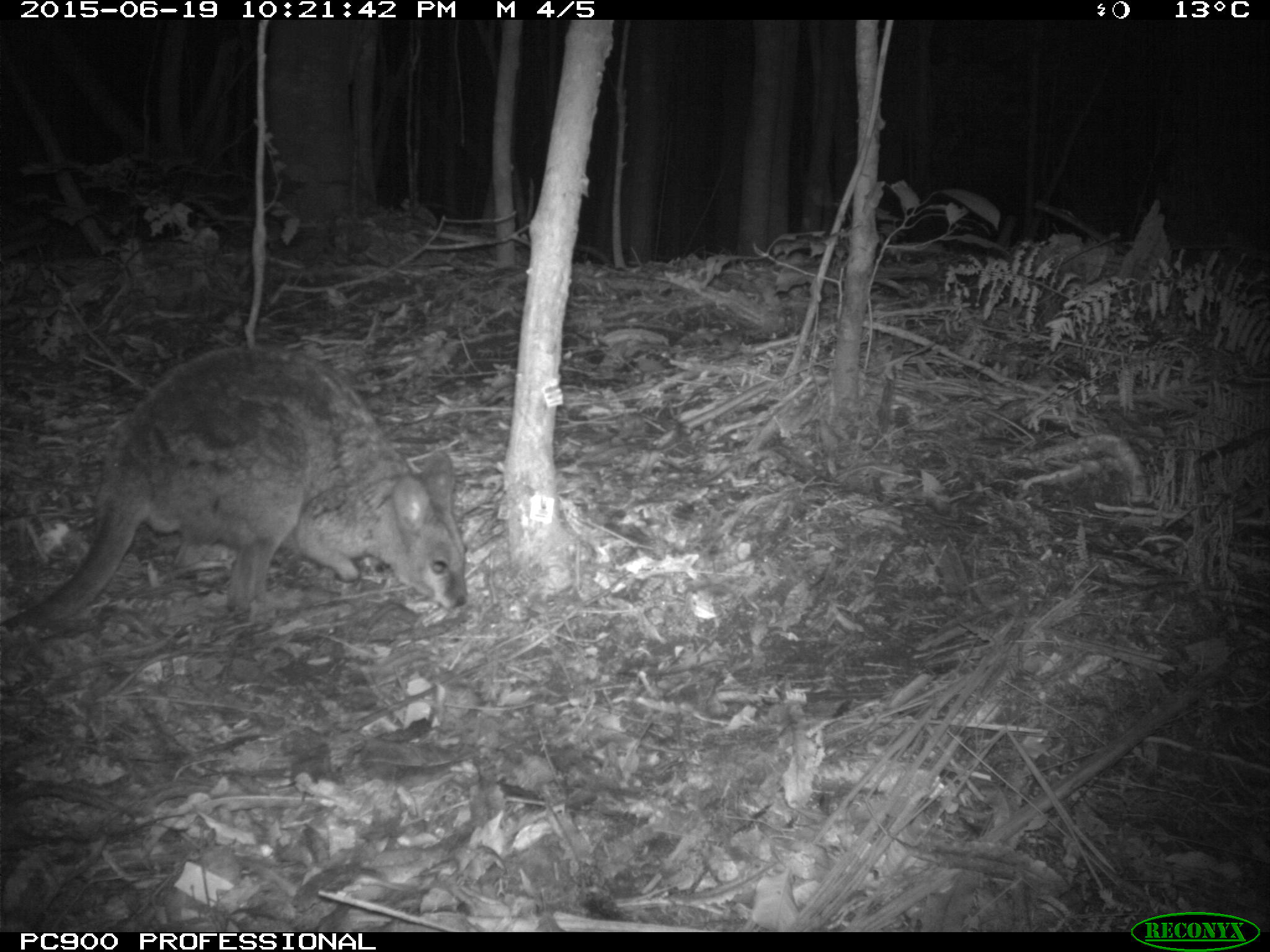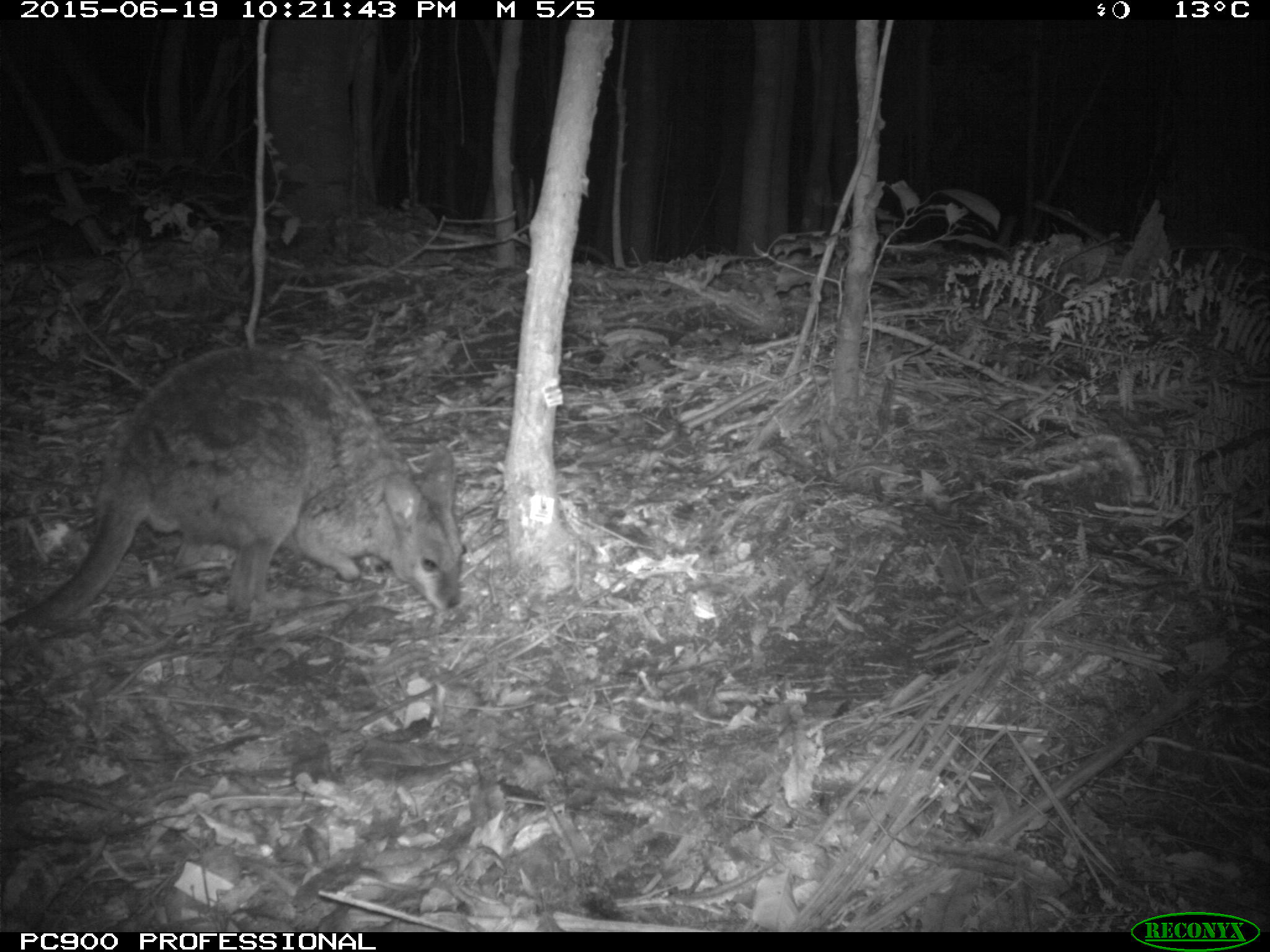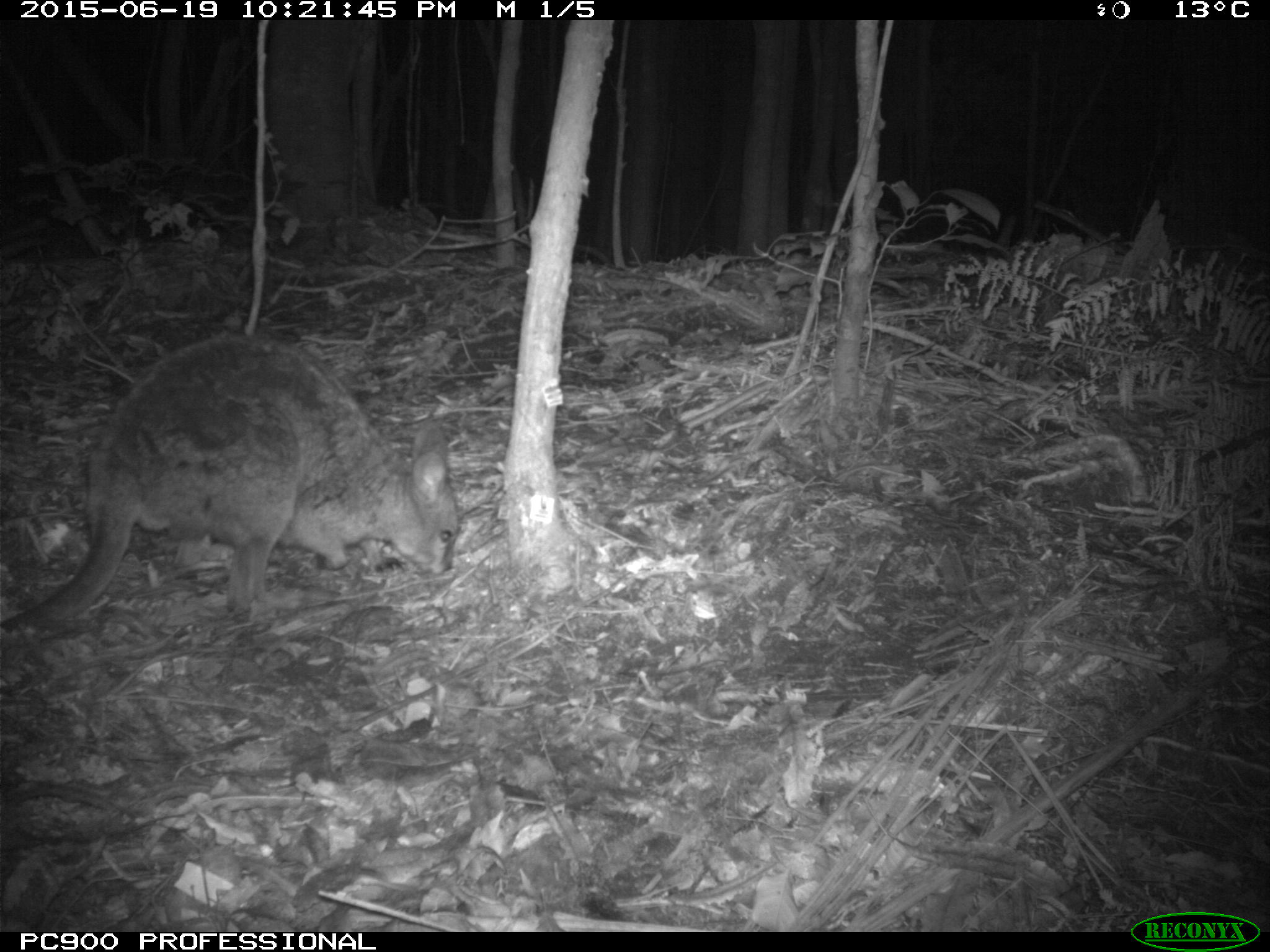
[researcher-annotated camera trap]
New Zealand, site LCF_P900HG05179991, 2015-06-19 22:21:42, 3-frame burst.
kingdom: Animalia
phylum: Chordata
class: Mammalia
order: Diprotodontia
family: Macropodidae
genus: Notamacropus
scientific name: Notamacropus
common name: wallaby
Wallaby (Notamacropus).